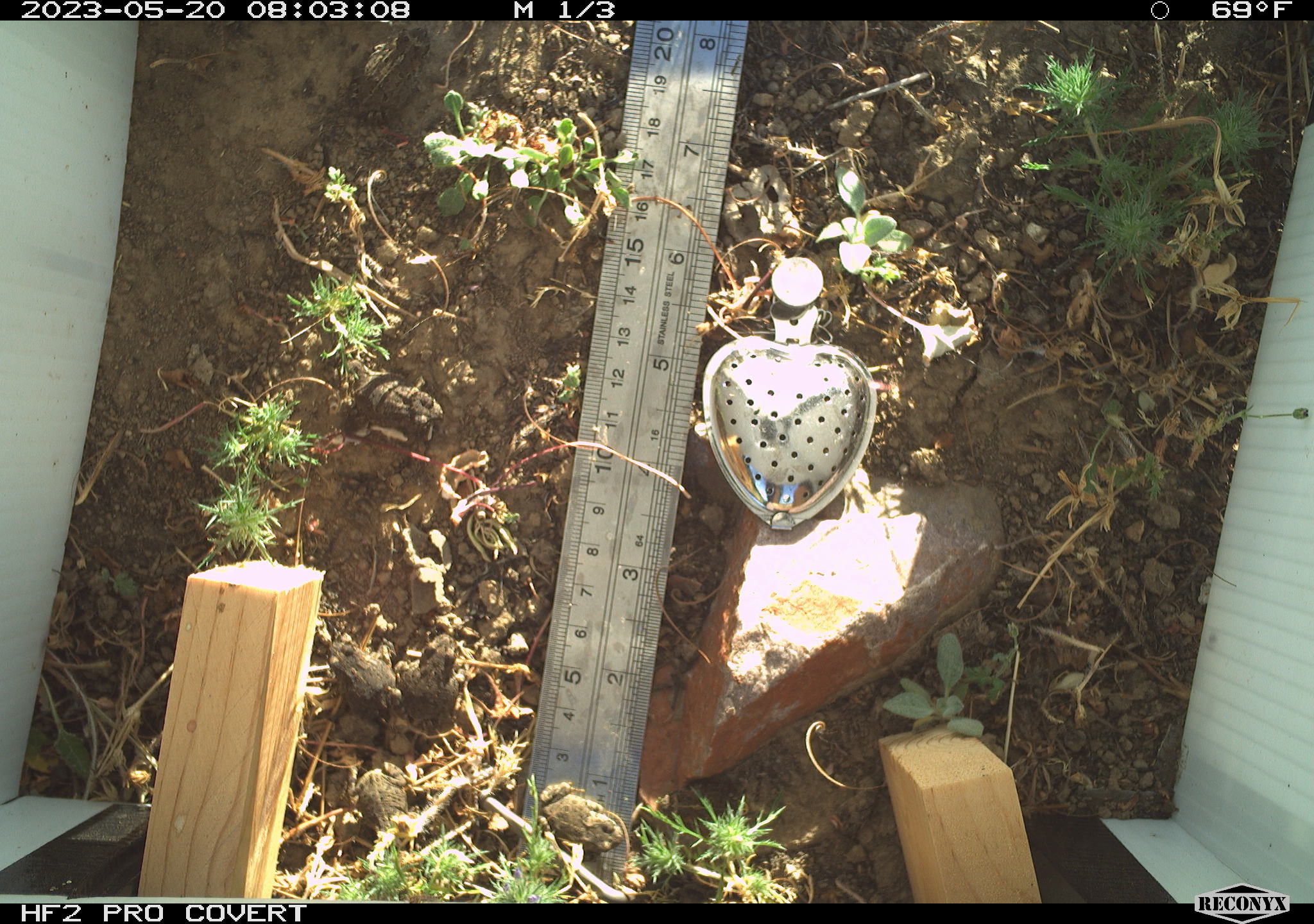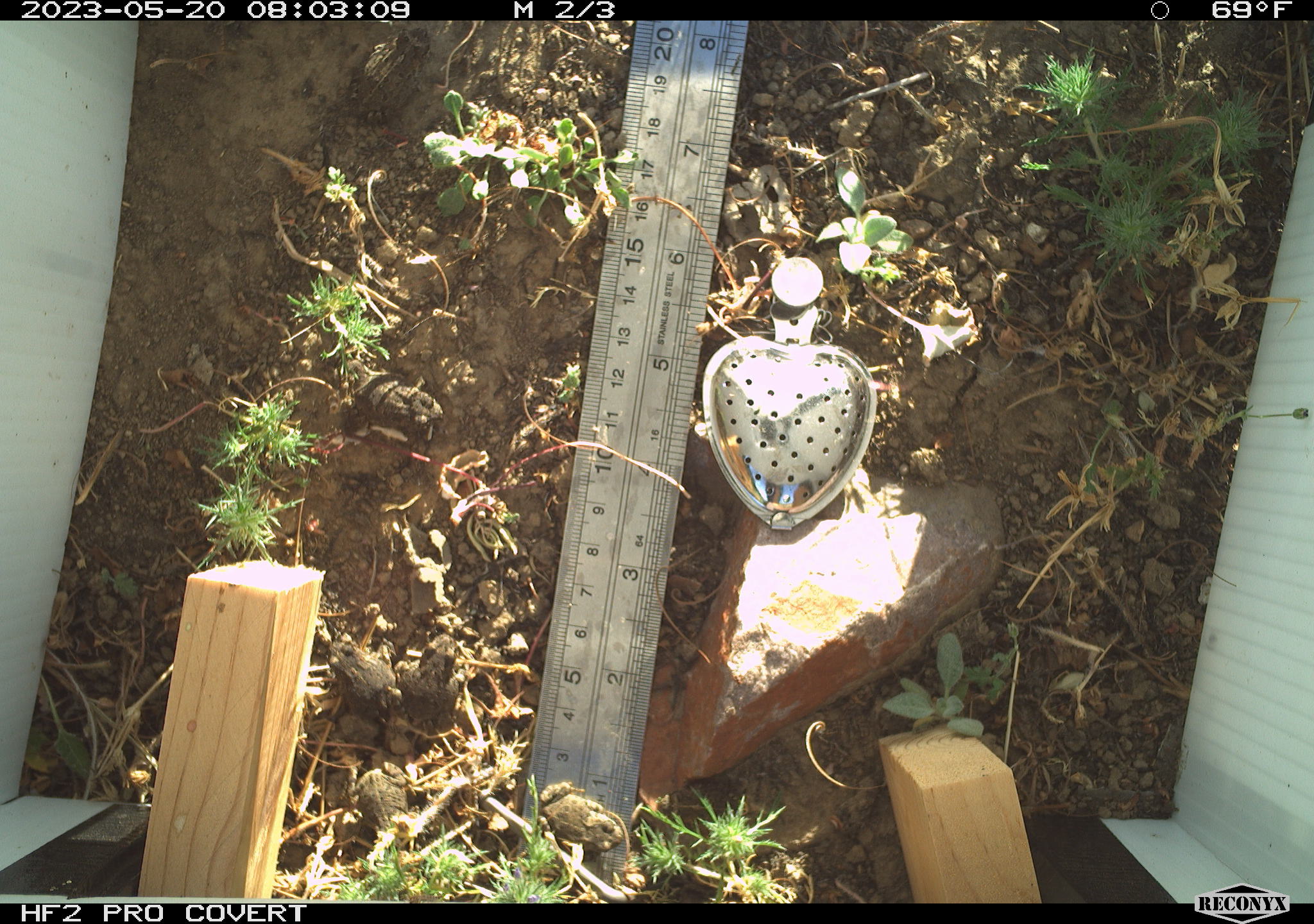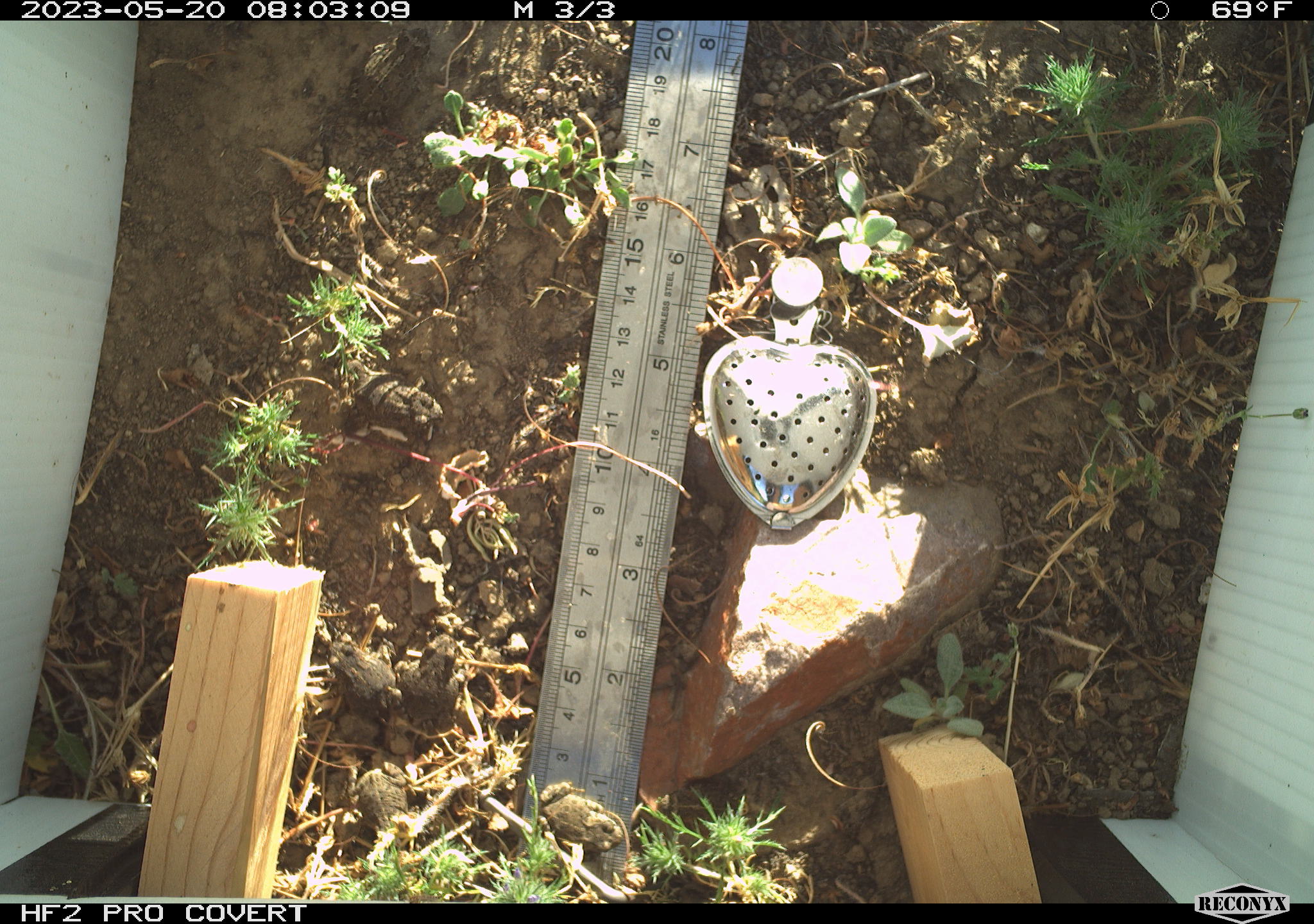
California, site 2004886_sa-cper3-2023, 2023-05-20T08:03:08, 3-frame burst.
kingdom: Animalia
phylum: Chordata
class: Amphibia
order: Anura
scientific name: Anura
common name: frogs